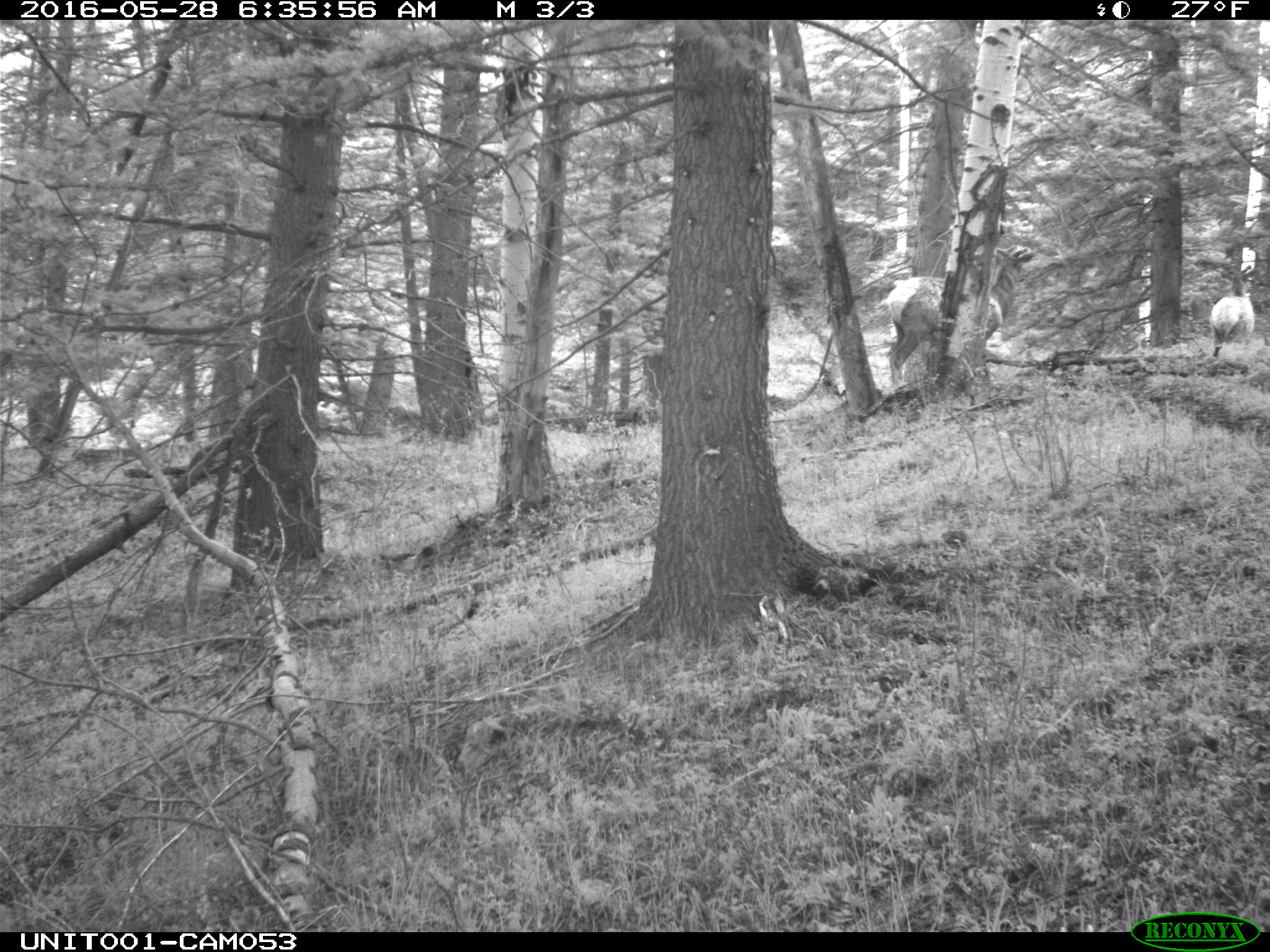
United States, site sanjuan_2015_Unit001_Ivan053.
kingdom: Animalia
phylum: Chordata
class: Mammalia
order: Artiodactyla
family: Cervidae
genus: Cervus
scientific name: Cervus elaphus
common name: red deer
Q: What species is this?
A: Cervus elaphus (red deer).